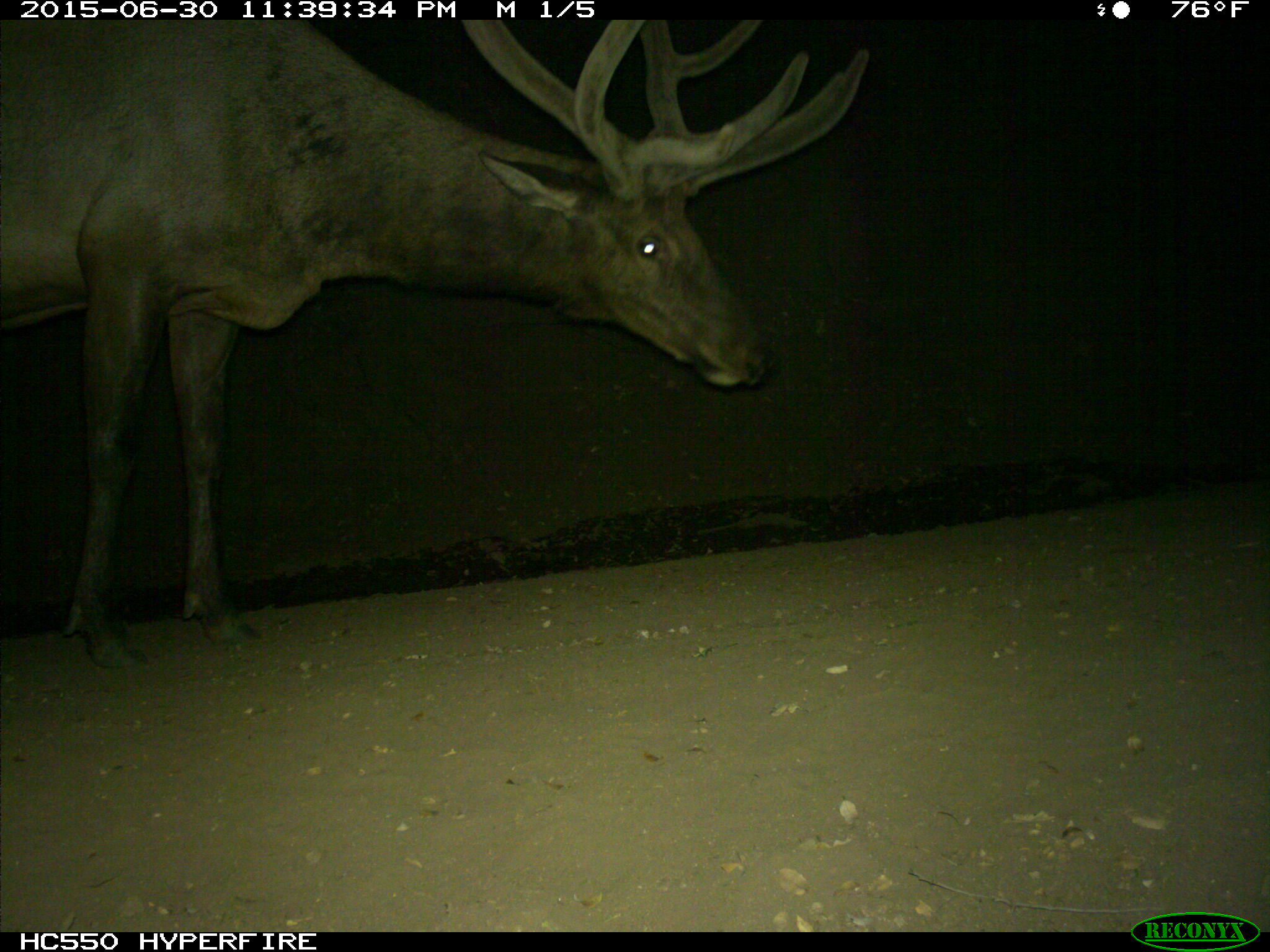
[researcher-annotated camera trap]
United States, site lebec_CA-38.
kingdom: Animalia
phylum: Chordata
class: Mammalia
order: Artiodactyla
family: Cervidae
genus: Cervus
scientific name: Cervus canadensis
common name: elk